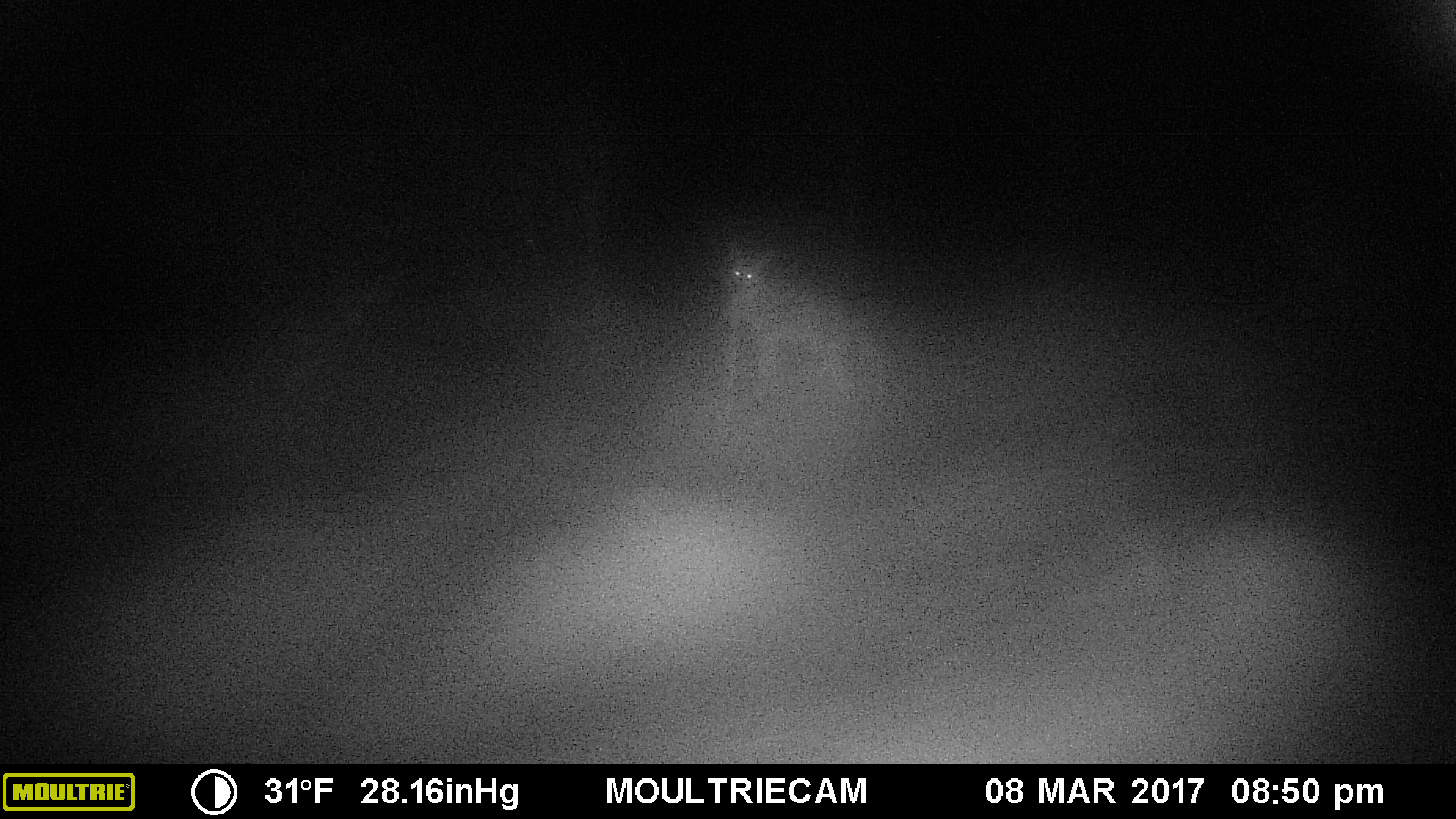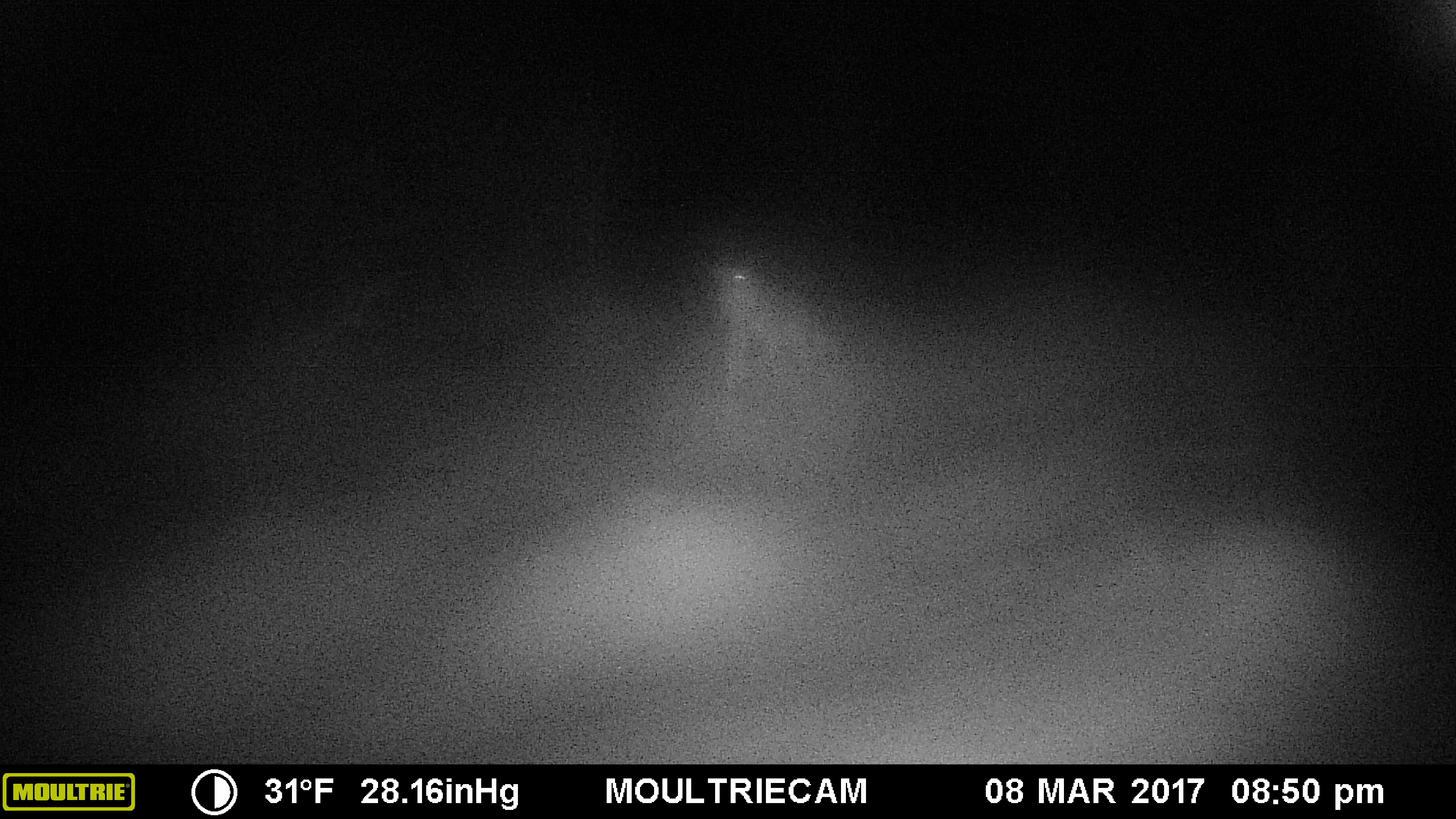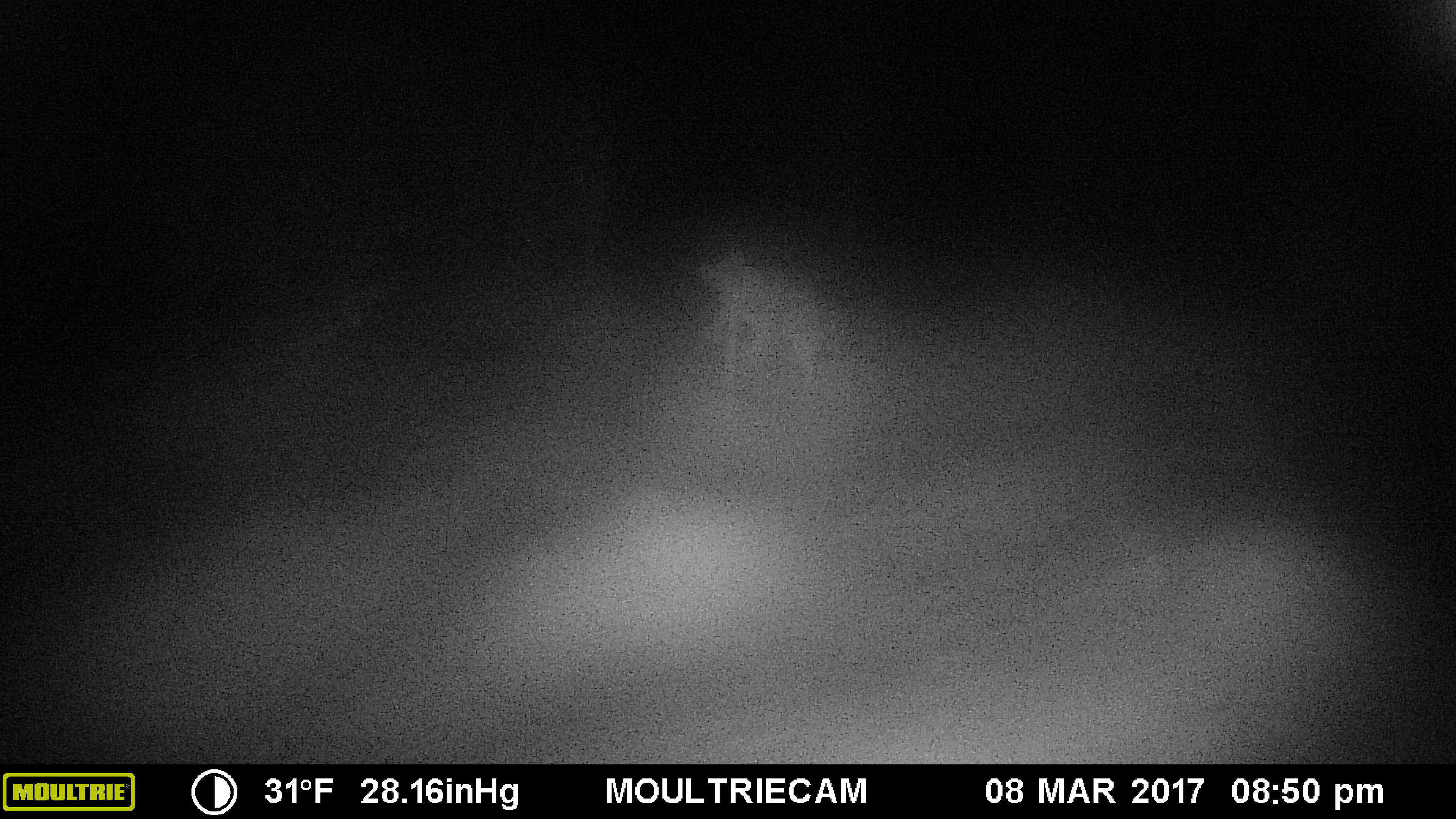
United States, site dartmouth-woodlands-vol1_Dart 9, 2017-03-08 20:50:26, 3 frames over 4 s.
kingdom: Animalia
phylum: Chordata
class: Mammalia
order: Carnivora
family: Canidae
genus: Canis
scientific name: Canis latrans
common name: coyote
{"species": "coyote (Canis latrans)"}